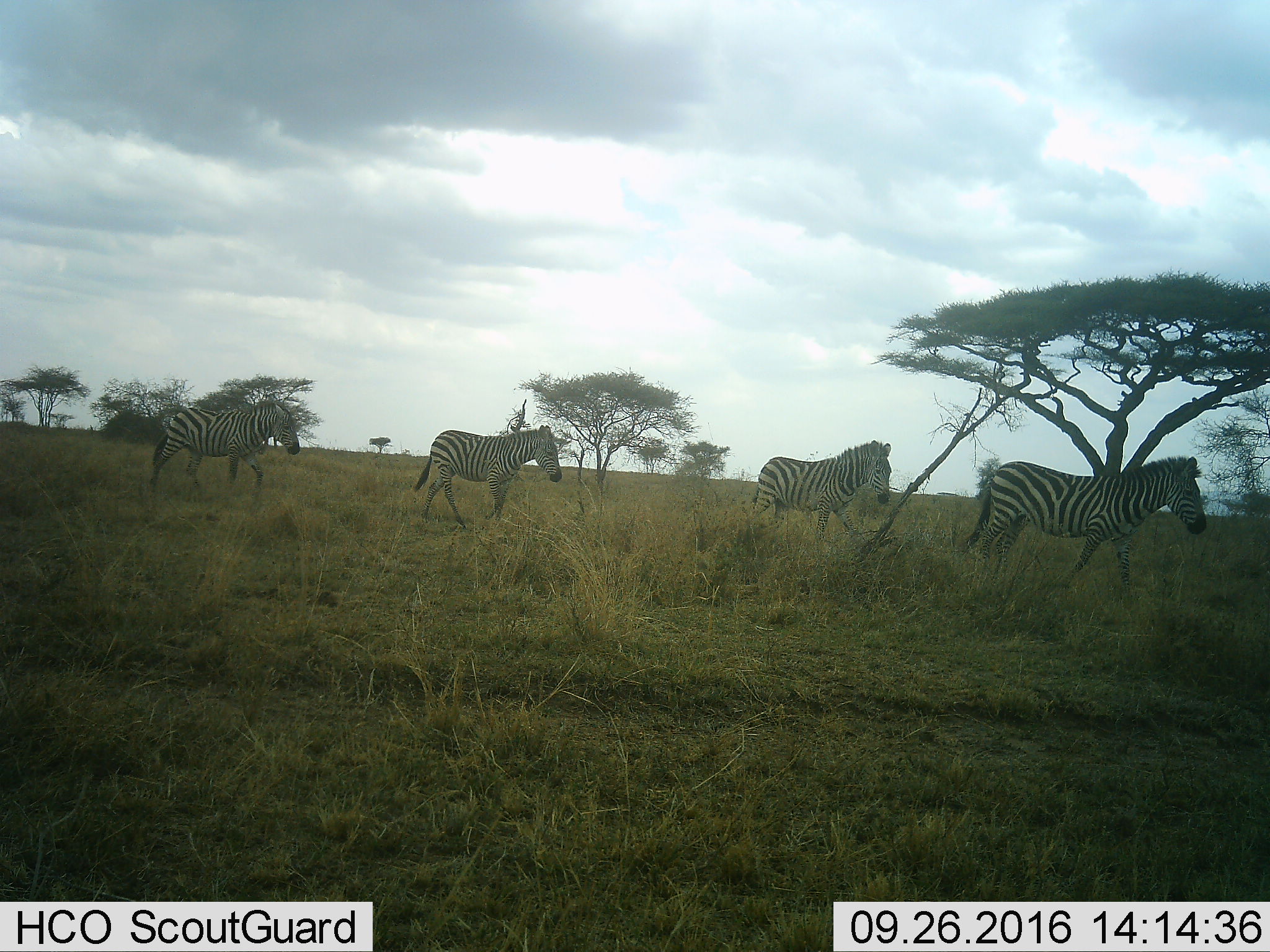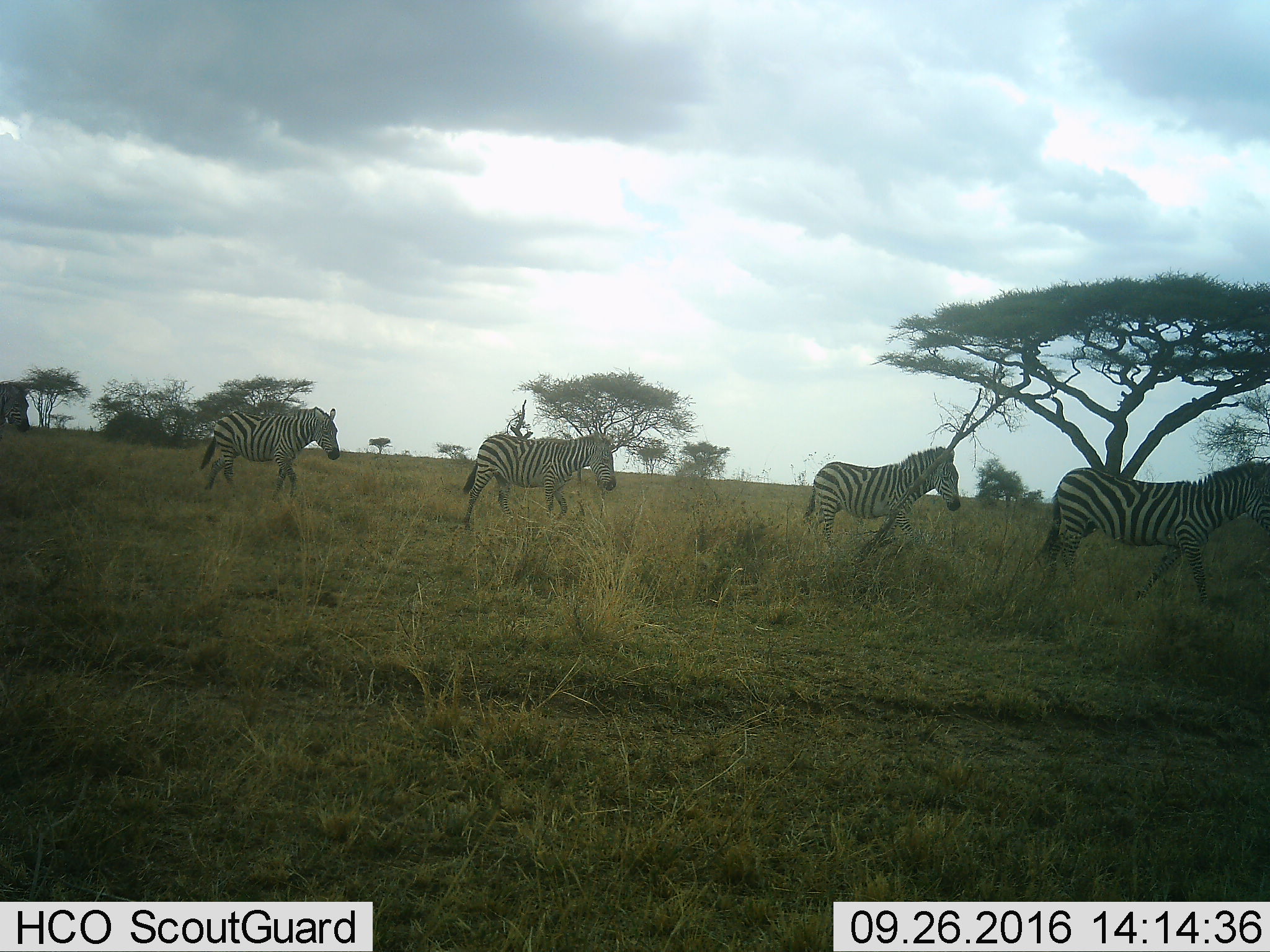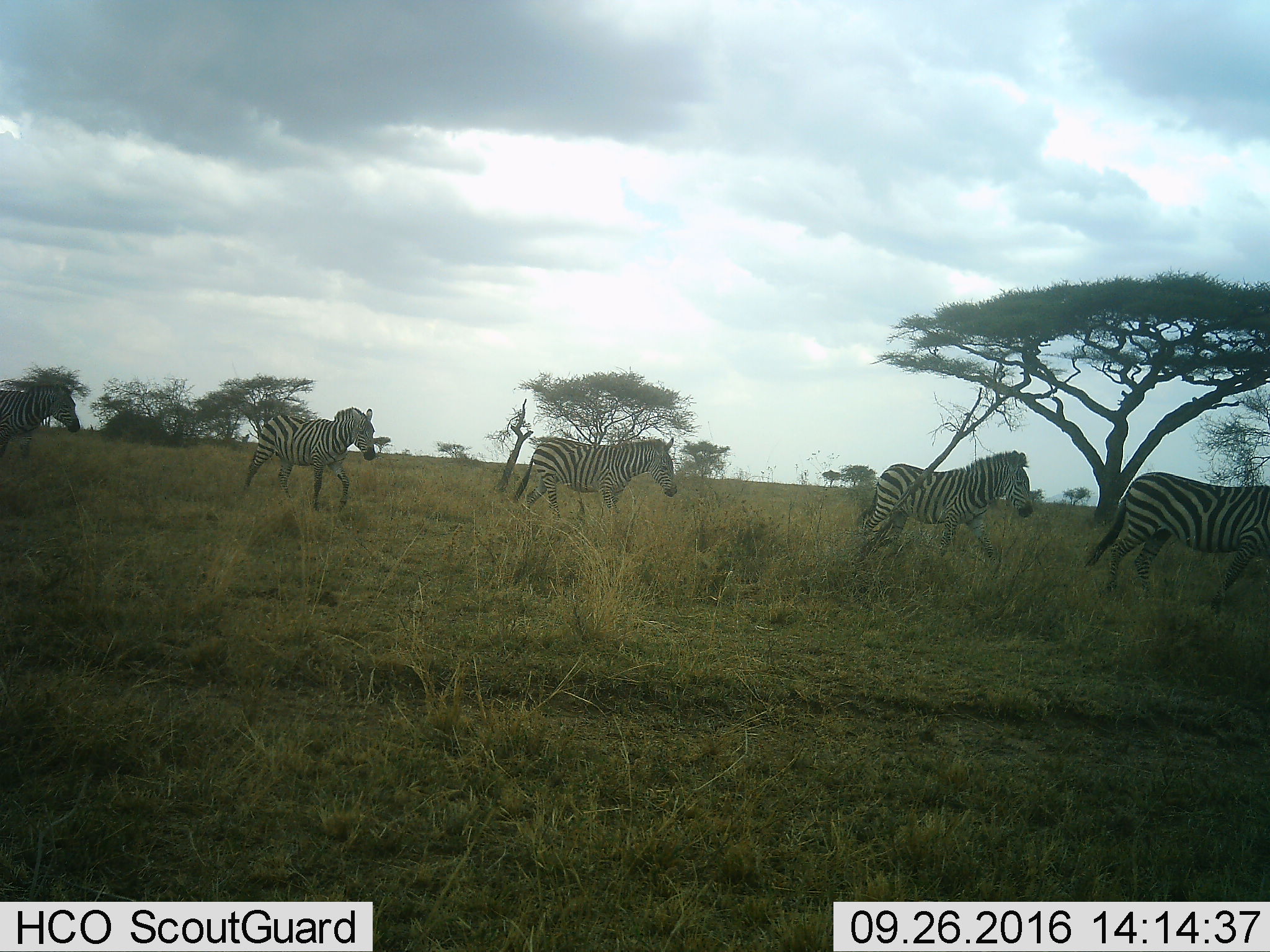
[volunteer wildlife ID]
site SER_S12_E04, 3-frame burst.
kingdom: Animalia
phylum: Chordata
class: Mammalia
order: Perissodactyla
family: Equidae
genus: Equus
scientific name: Equus quagga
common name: plains zebra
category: zebraplains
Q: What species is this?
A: Zebraplains (plains zebra) (Equus quagga).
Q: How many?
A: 4.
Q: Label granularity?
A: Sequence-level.